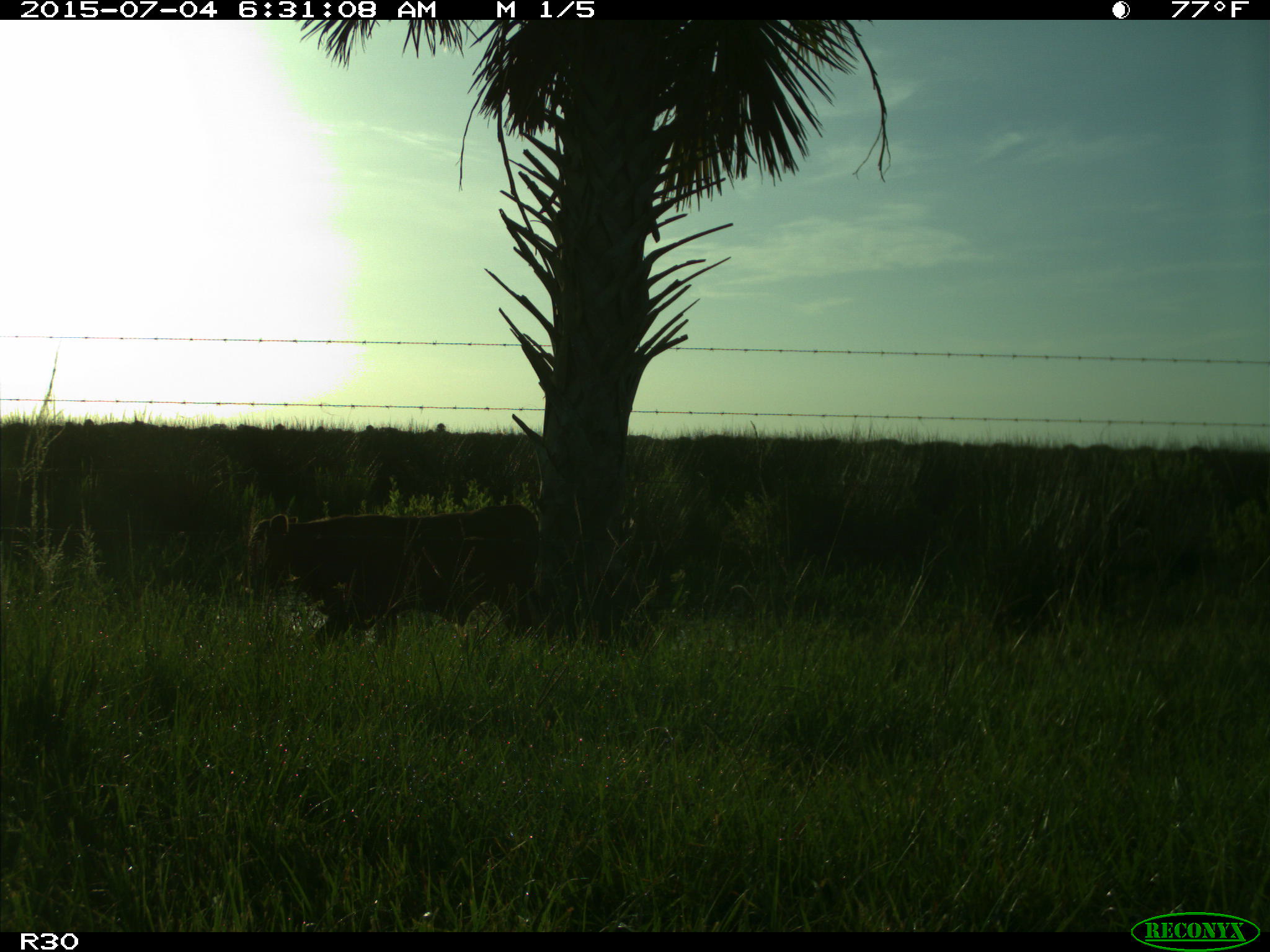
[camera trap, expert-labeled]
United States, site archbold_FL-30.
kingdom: Animalia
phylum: Chordata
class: Mammalia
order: Artiodactyla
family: Bovidae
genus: Bos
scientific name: Bos taurus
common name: domestic cow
Bos taurus (domestic cow).